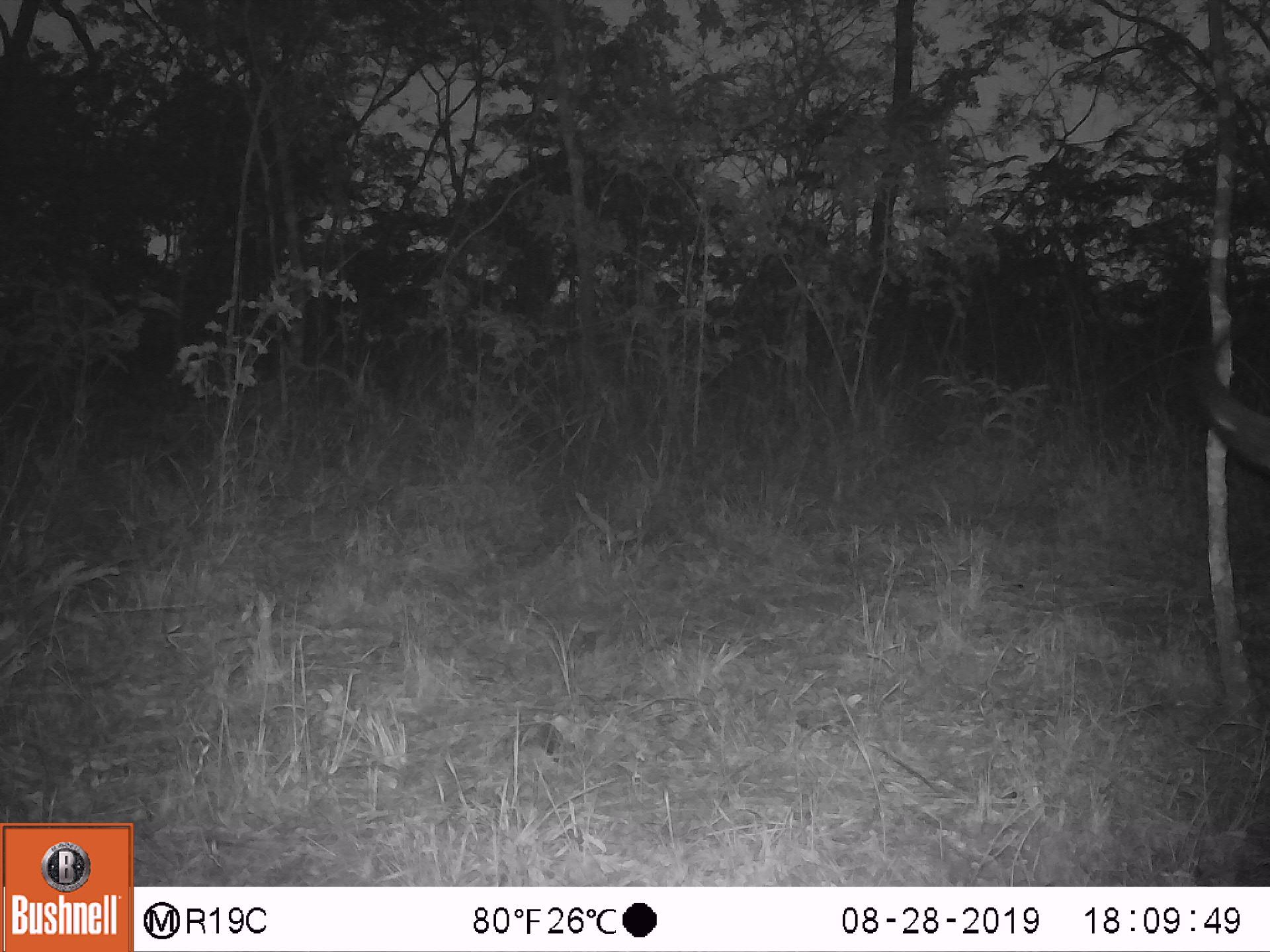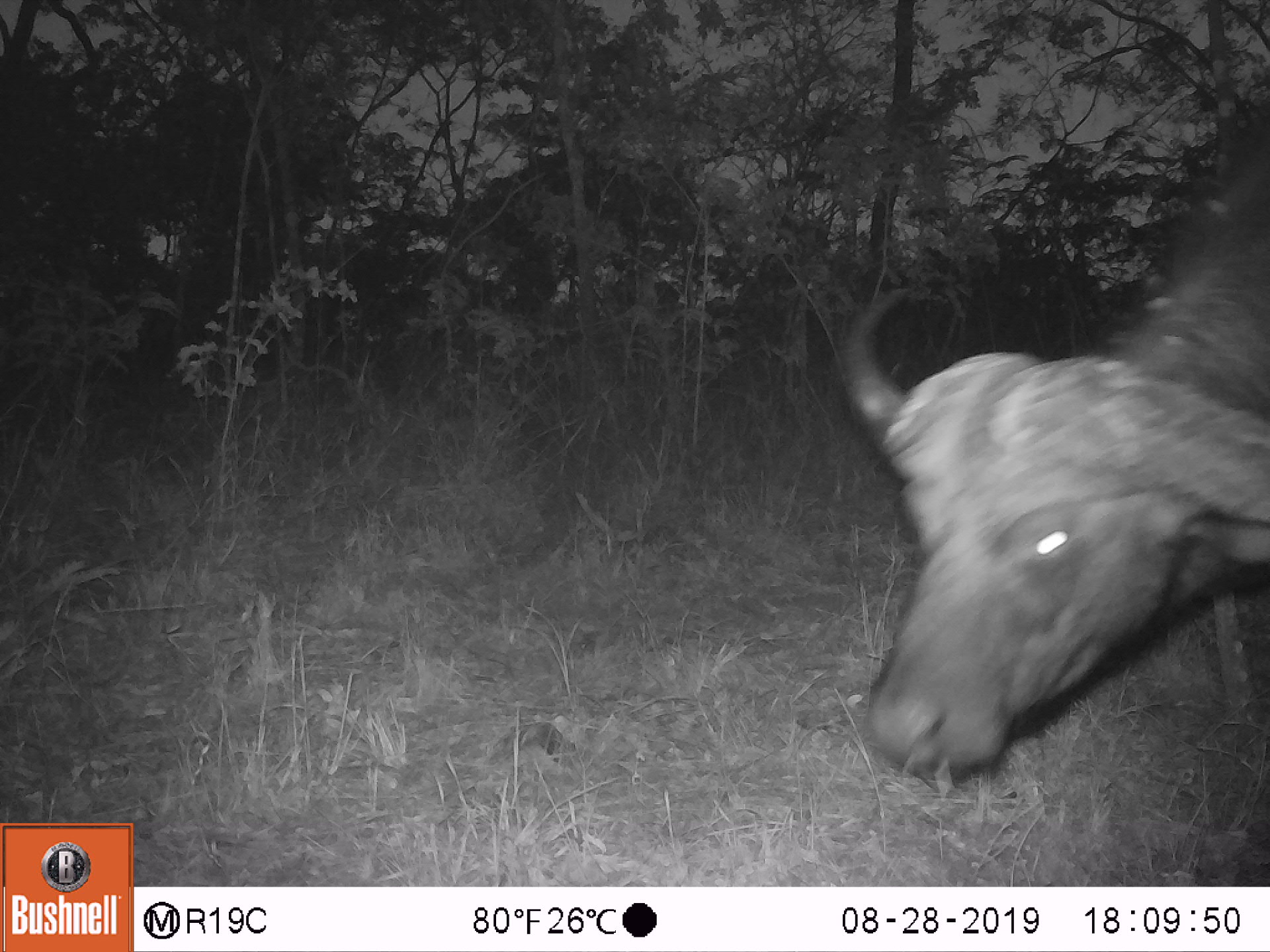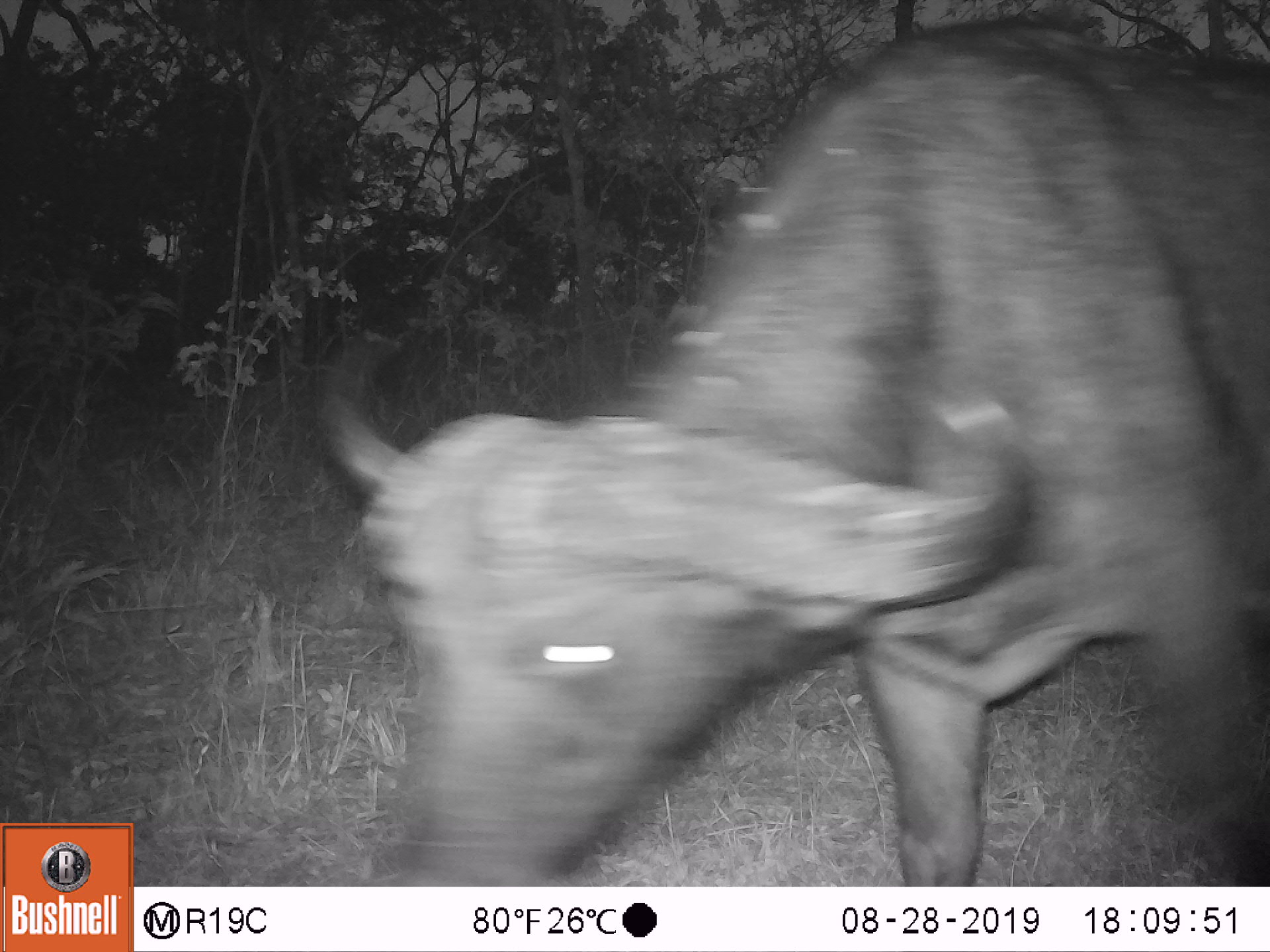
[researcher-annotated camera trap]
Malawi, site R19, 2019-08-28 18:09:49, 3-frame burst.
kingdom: Animalia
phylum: Chordata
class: Mammalia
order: Artiodactyla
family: Bovidae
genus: Syncerus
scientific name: Syncerus caffer caffer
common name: cape buffalo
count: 1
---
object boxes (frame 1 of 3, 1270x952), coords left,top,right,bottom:
cape buffalo: 1188,306,1267,488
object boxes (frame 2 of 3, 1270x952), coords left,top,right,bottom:
cape buffalo: 834,134,1268,785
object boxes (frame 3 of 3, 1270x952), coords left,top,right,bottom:
cape buffalo: 316,22,1268,882